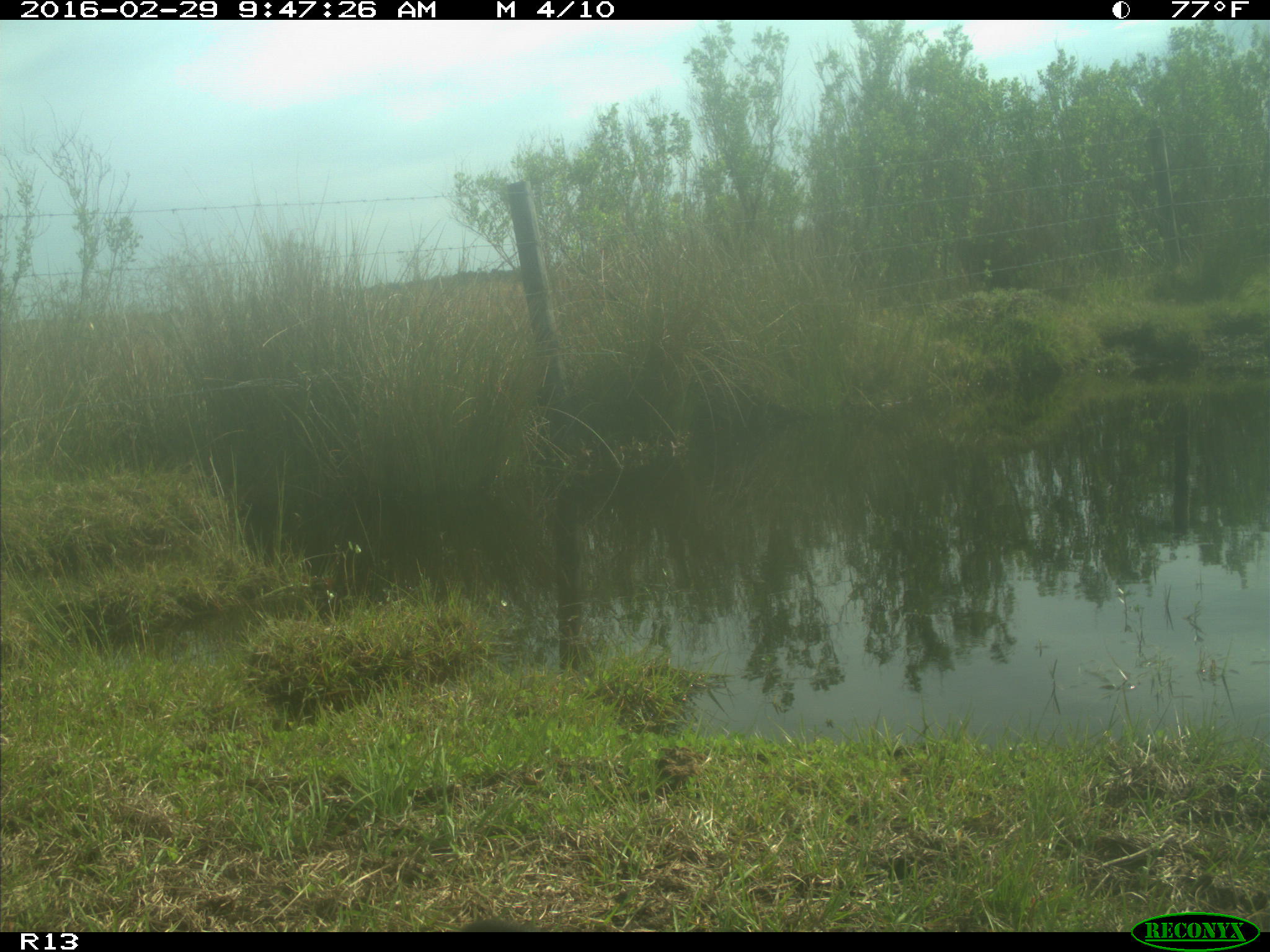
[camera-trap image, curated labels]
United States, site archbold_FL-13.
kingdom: Animalia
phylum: Chordata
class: Mammalia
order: Artiodactyla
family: Bovidae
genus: Bos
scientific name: Bos taurus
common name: domestic cow